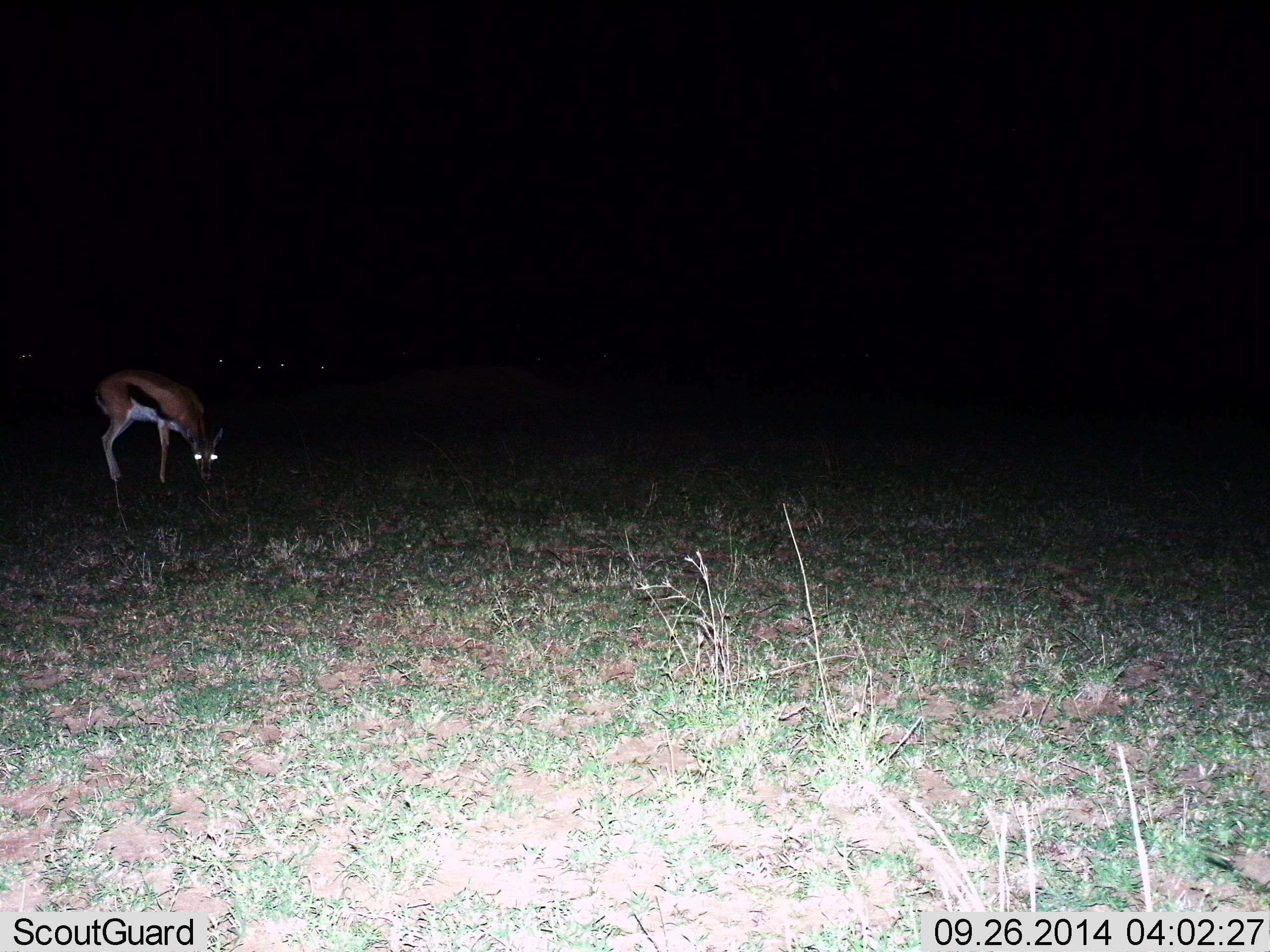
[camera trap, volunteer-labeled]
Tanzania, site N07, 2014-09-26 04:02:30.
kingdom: Animalia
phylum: Chordata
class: Mammalia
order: Artiodactyla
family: Bovidae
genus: Eudorcas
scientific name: Eudorcas thomsonii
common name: thomson's gazelle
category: gazellethomsons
Gazellethomsons (thomson's gazelle) (Eudorcas thomsonii), count 1. Behavior (volunteer vote fractions): standing 40%, resting 0%, moving 0%, interacting 0%. Young present (vote fraction): 0%. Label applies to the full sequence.